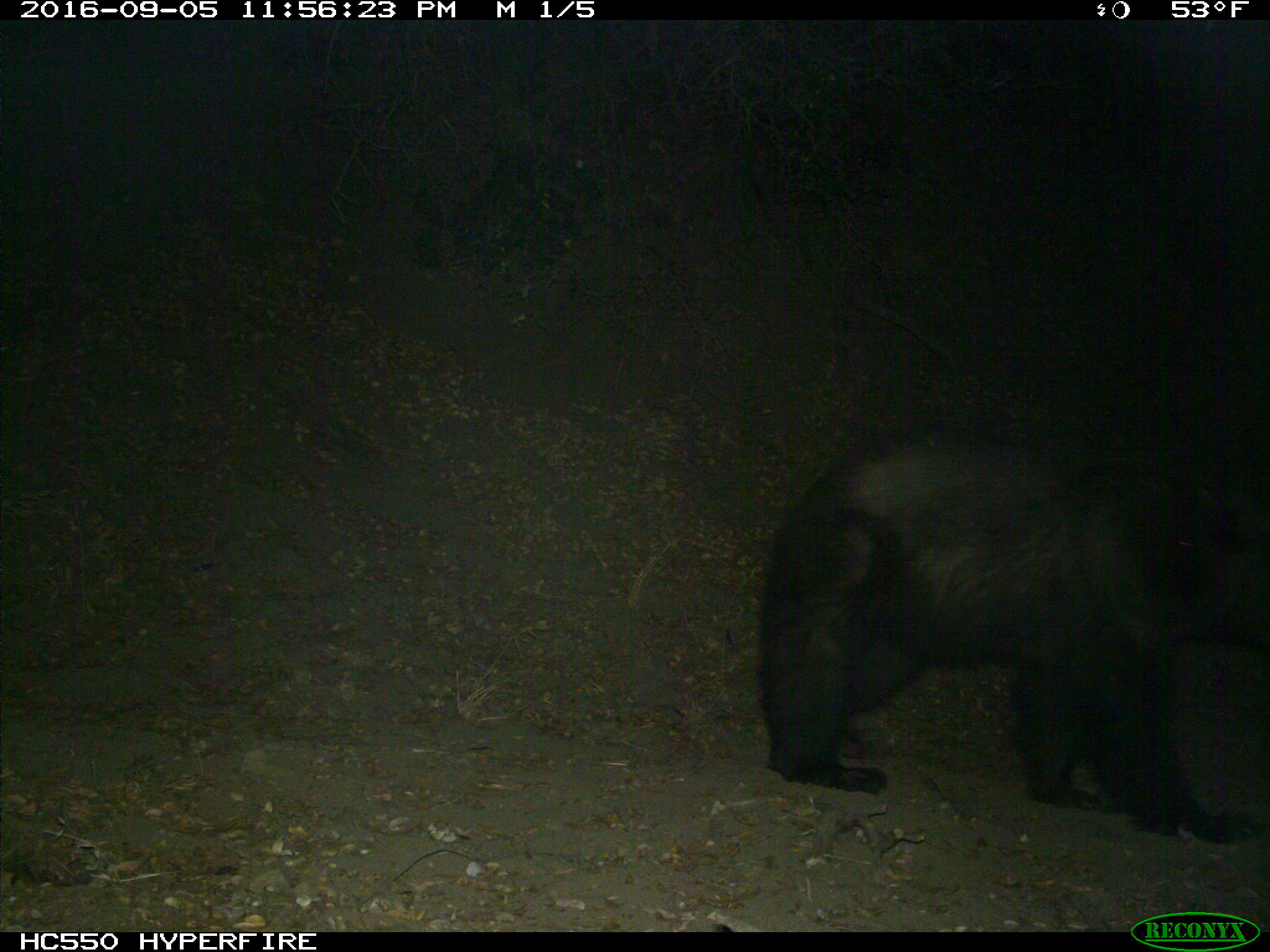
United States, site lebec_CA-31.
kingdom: Animalia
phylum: Chordata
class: Mammalia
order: Carnivora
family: Ursidae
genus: Ursus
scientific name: Ursus americanus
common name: american black bear